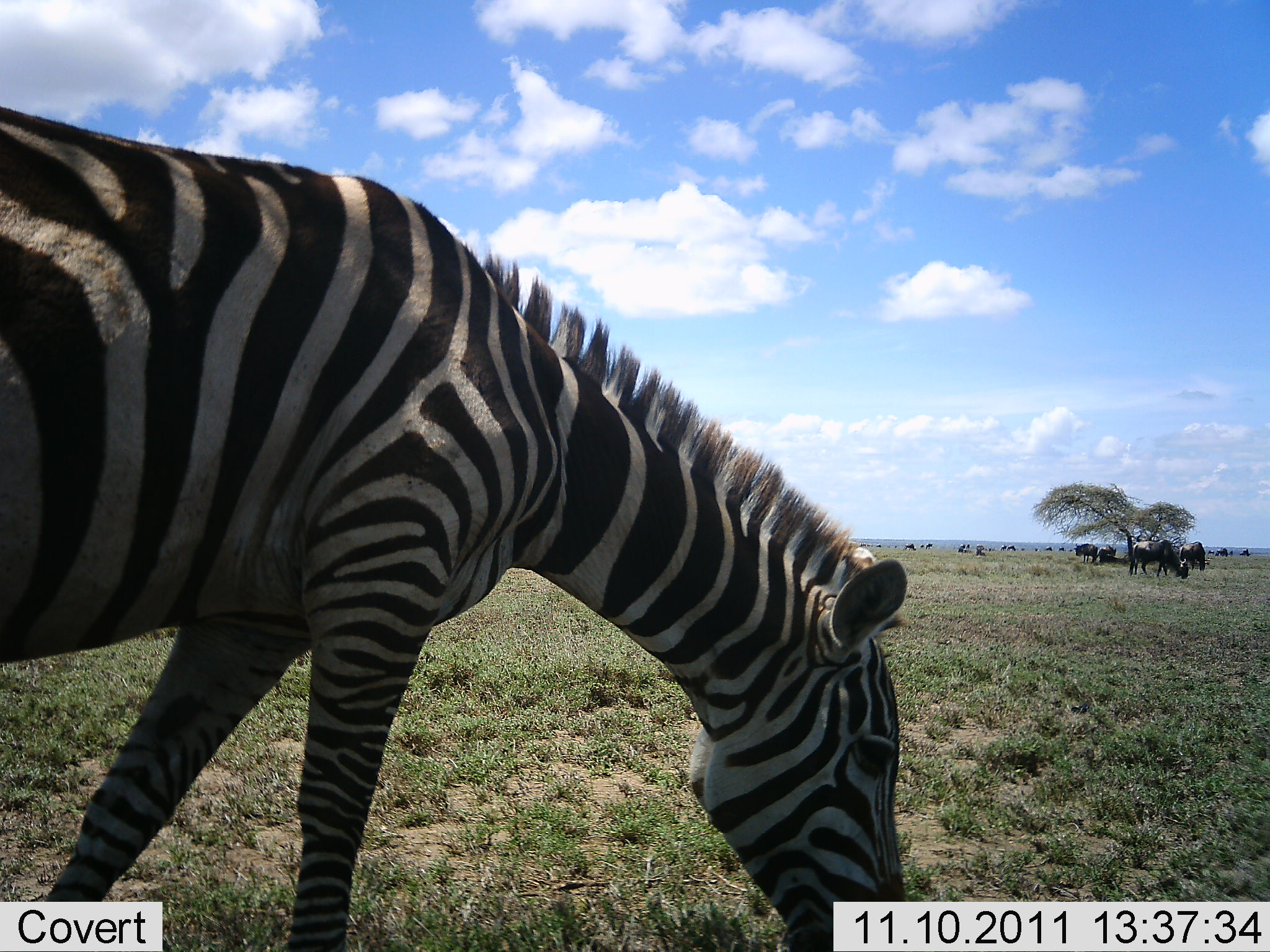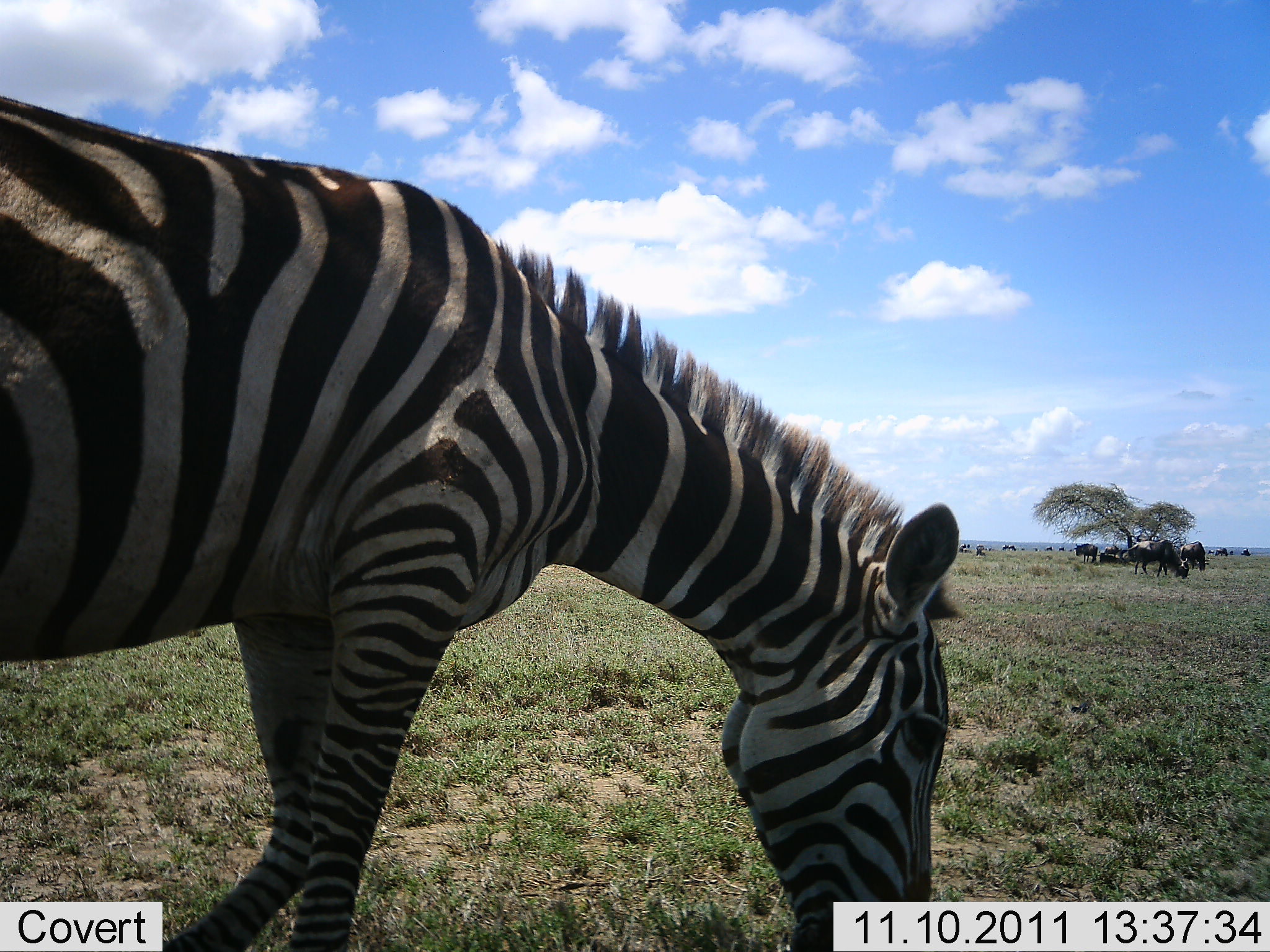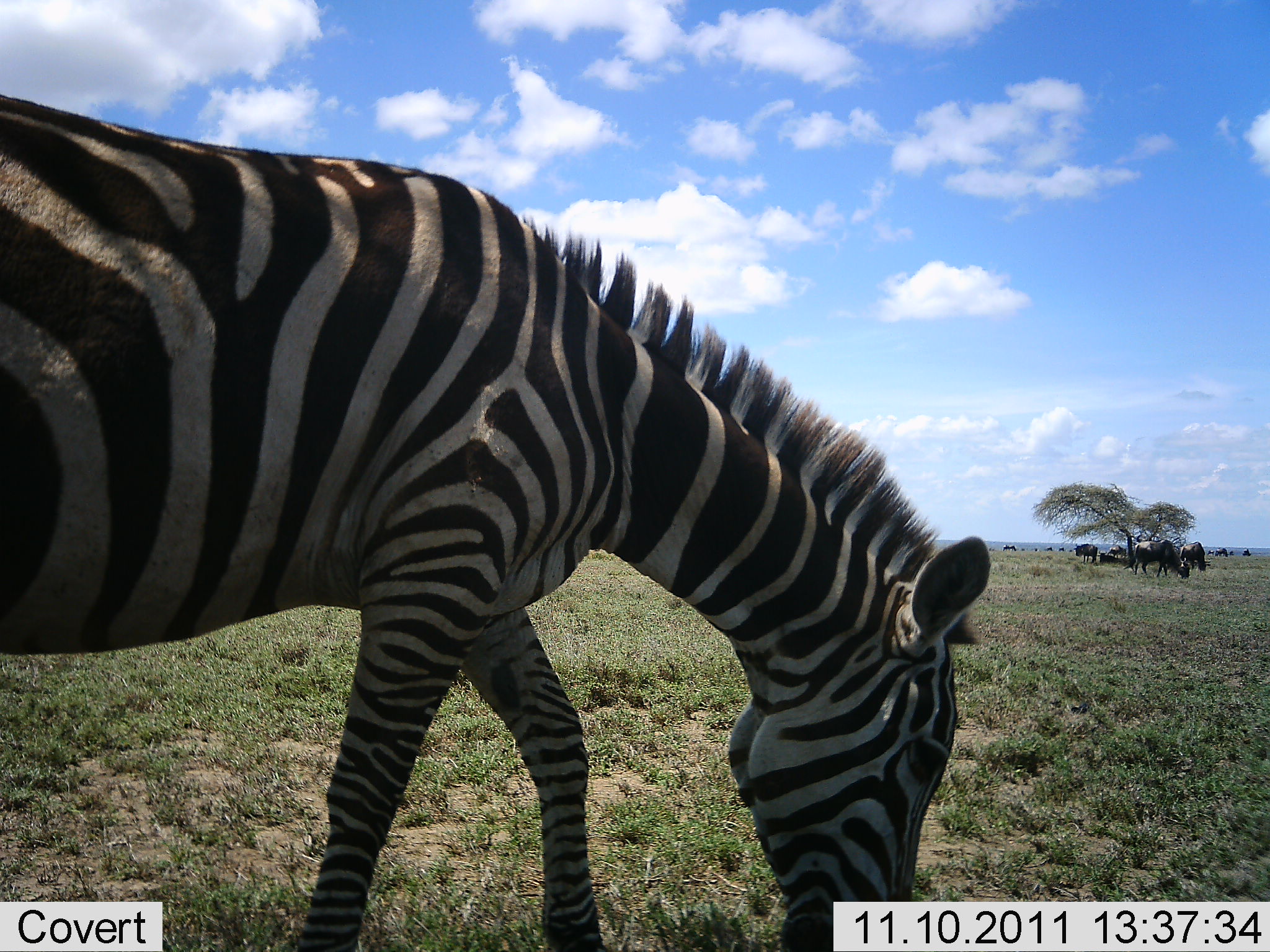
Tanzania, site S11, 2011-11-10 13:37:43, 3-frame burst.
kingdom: Animalia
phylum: Chordata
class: Mammalia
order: Artiodactyla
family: Bovidae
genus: Connochaetes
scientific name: Connochaetes taurinus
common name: blue wildebeest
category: wildebeest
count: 11-50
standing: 64%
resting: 9%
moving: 9%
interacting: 0%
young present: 0%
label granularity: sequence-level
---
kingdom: Animalia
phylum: Chordata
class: Mammalia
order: Perissodactyla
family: Equidae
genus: Equus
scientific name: Equus quagga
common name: plains zebra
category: zebra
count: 1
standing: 20%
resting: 0%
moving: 13%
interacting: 0%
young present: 0%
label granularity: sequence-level